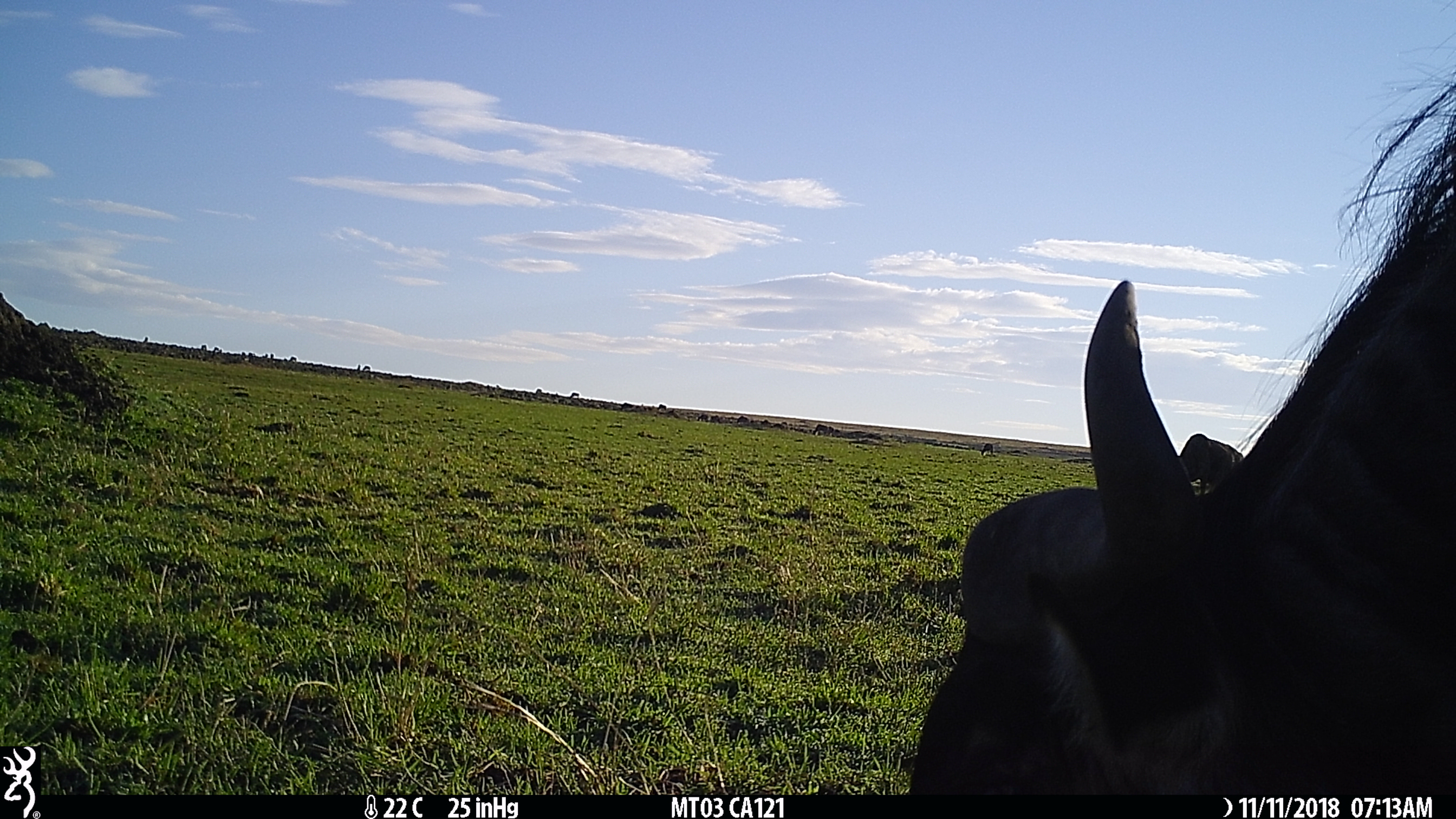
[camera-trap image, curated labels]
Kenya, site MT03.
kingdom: Animalia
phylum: Chordata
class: Mammalia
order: Artiodactyla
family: Bovidae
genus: Connochaetes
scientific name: Connochaetes taurinus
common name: blue wildebeest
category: wildebeest